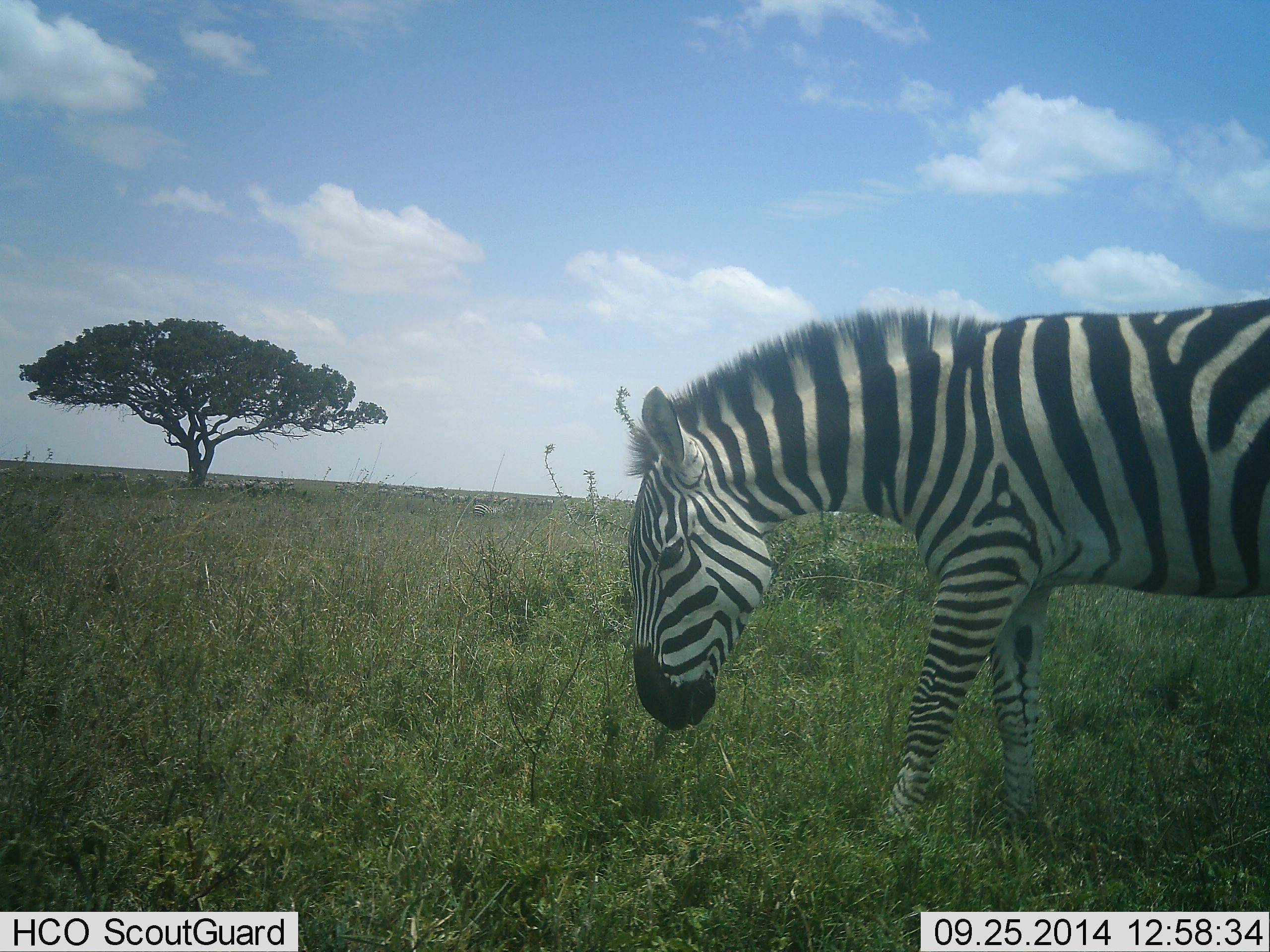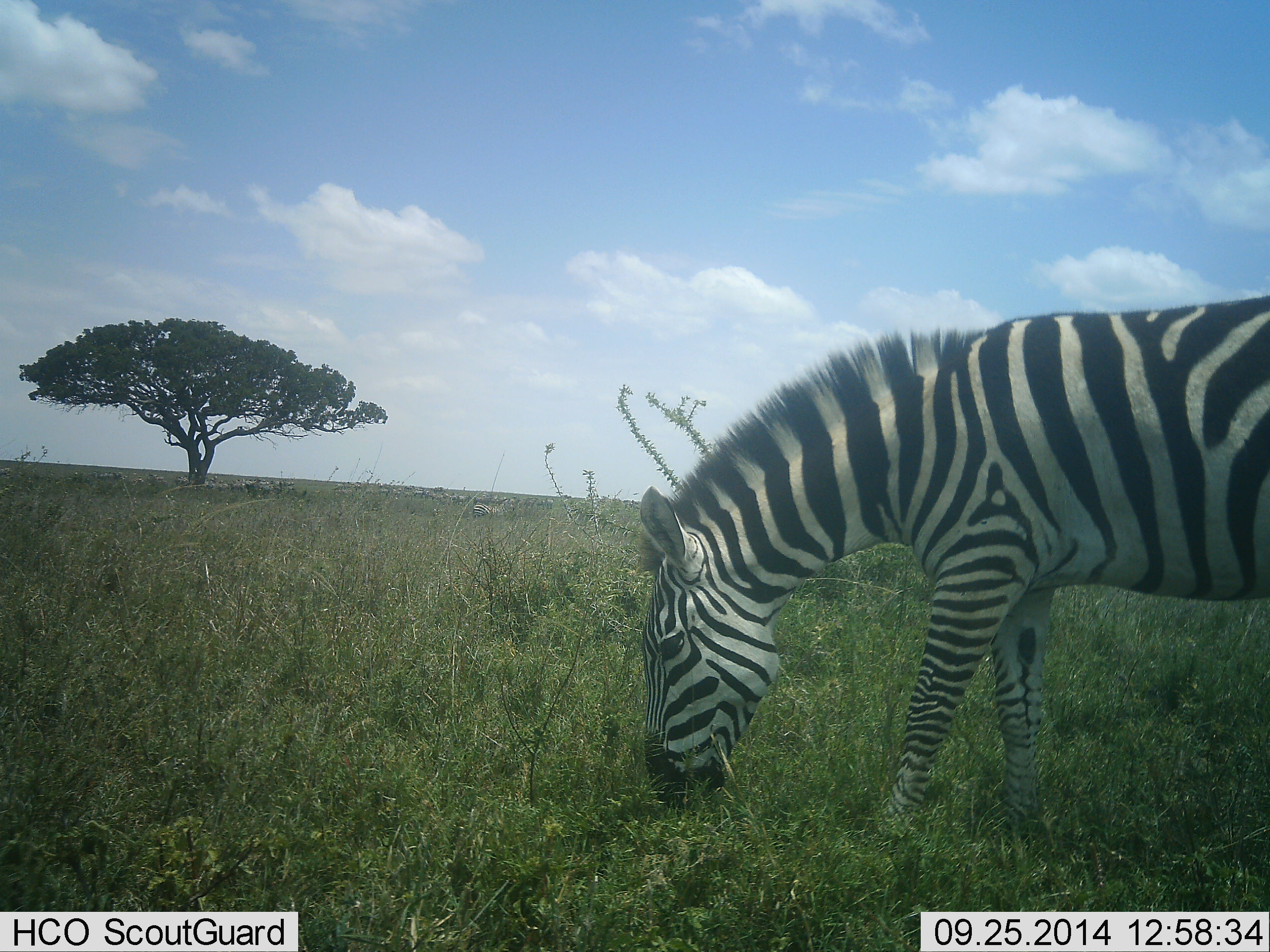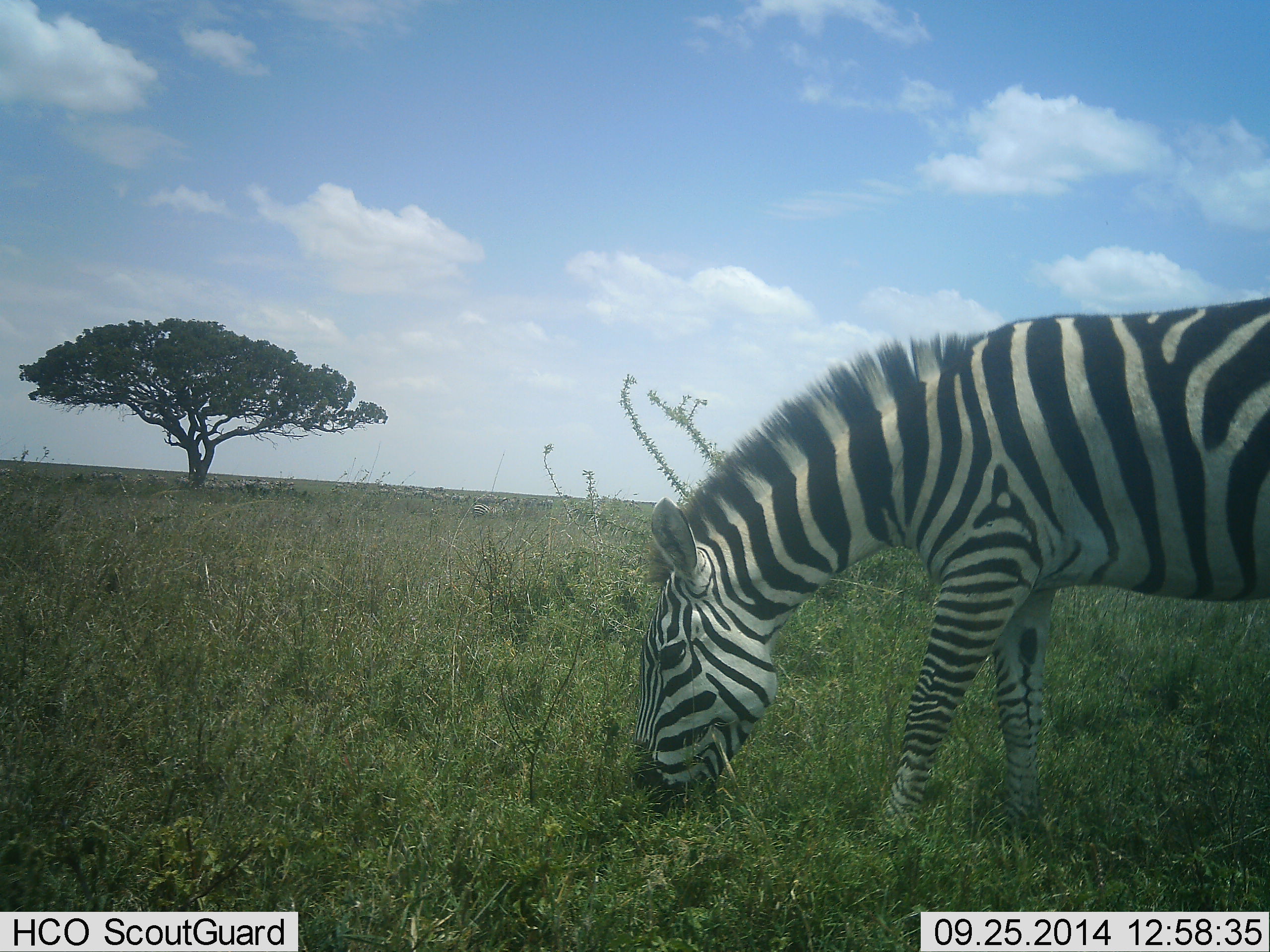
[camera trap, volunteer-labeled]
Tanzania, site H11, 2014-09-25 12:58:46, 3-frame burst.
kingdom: Animalia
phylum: Chordata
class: Mammalia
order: Perissodactyla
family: Equidae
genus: Equus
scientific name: Equus quagga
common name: plains zebra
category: zebra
Zebra (plains zebra) (Equus quagga), count 1. Behavior (volunteer vote fractions): standing 58%, resting 0%, moving 0%, interacting 0%. Young present (vote fraction): 0%. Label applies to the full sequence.